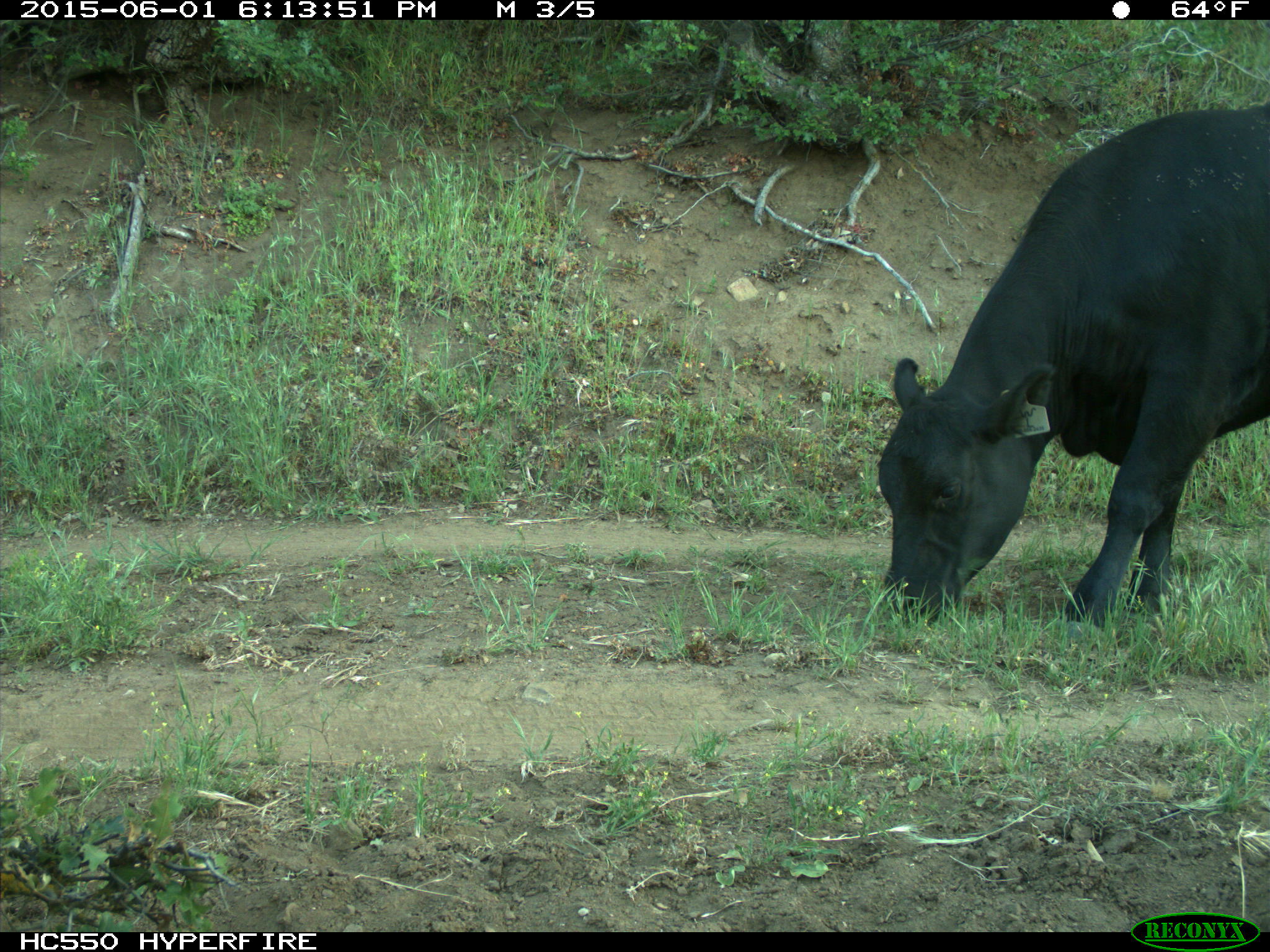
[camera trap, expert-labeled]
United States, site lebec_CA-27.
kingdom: Animalia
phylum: Chordata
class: Mammalia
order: Artiodactyla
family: Bovidae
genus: Bos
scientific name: Bos taurus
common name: domestic cow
Bos taurus (domestic cow).